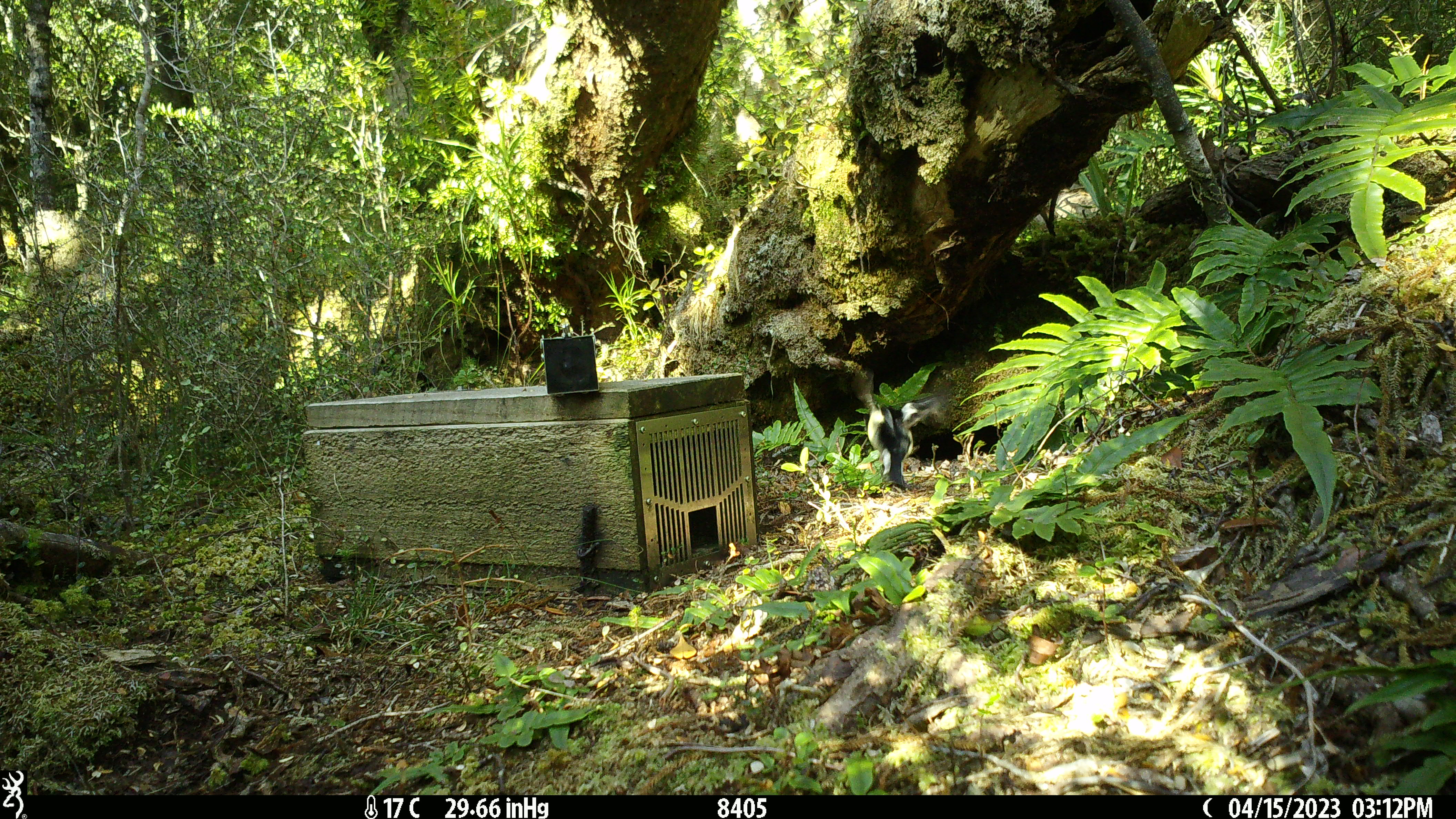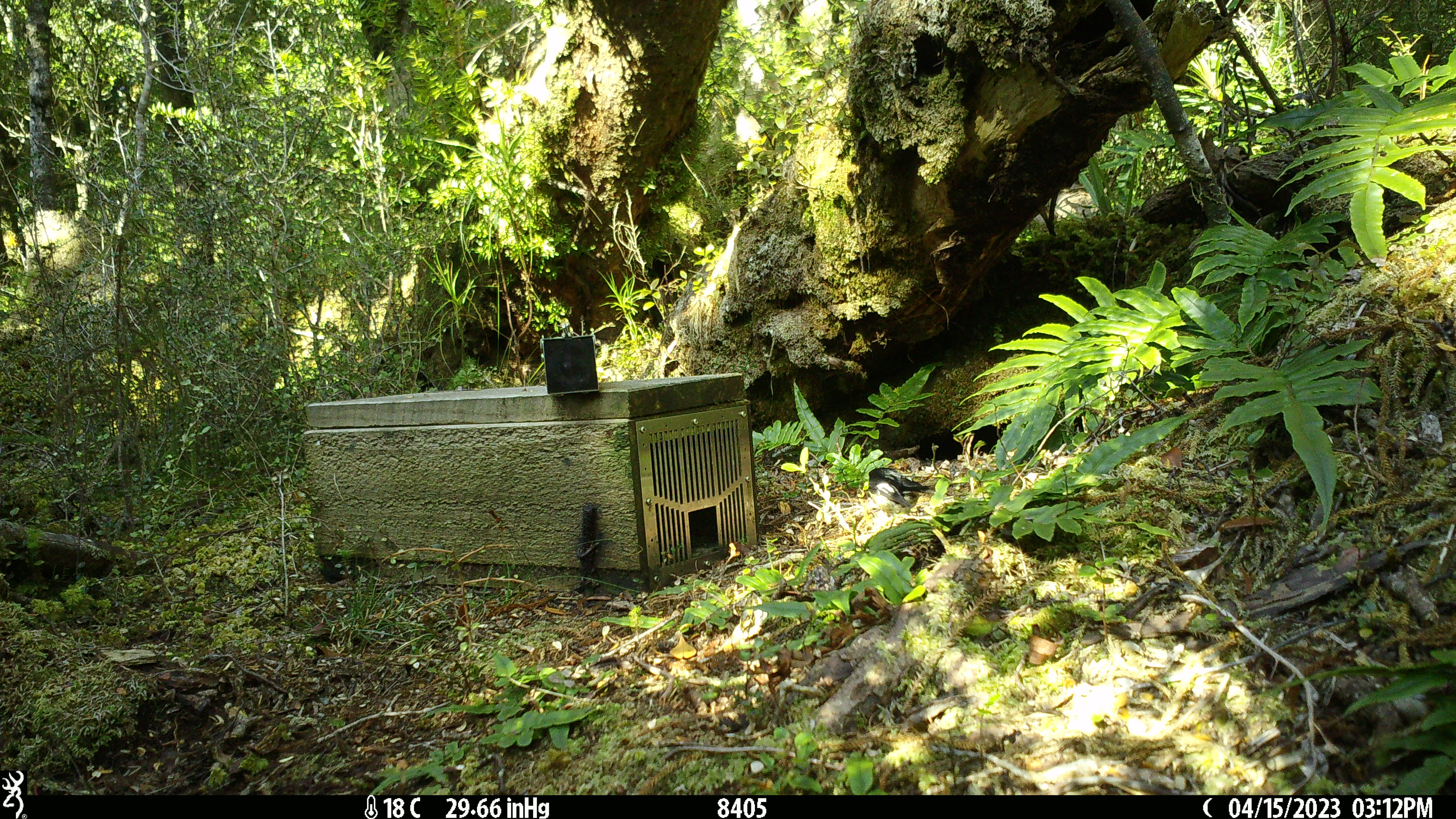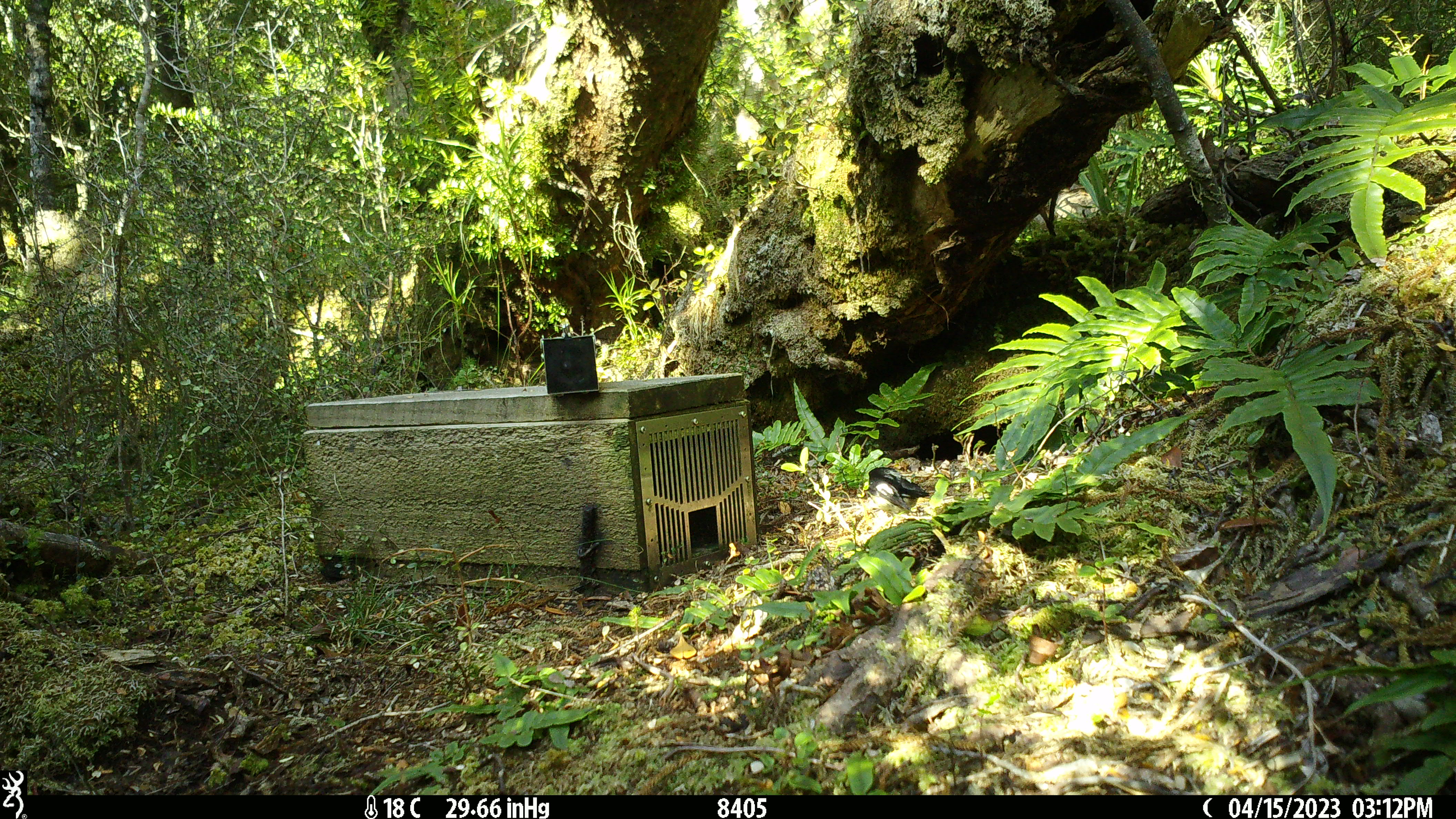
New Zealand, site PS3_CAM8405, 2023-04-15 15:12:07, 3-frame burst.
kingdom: Animalia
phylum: Chordata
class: Aves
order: Passeriformes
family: Petroicidae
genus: Petroica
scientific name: Petroica macrocephala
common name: tomtit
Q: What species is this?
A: Tomtit (Petroica macrocephala).